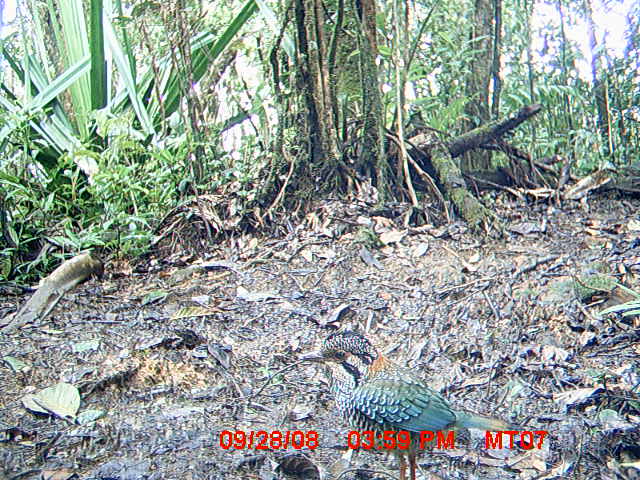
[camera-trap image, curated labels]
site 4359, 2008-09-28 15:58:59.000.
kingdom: Animalia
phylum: Chordata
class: Aves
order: Coraciiformes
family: Brachypteraciidae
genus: Brachypteracias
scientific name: Brachypteracias squamiger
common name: scaly ground-roller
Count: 2.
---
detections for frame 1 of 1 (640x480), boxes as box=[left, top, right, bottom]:
brachypteracias squamiger: box=[300, 329, 513, 480]